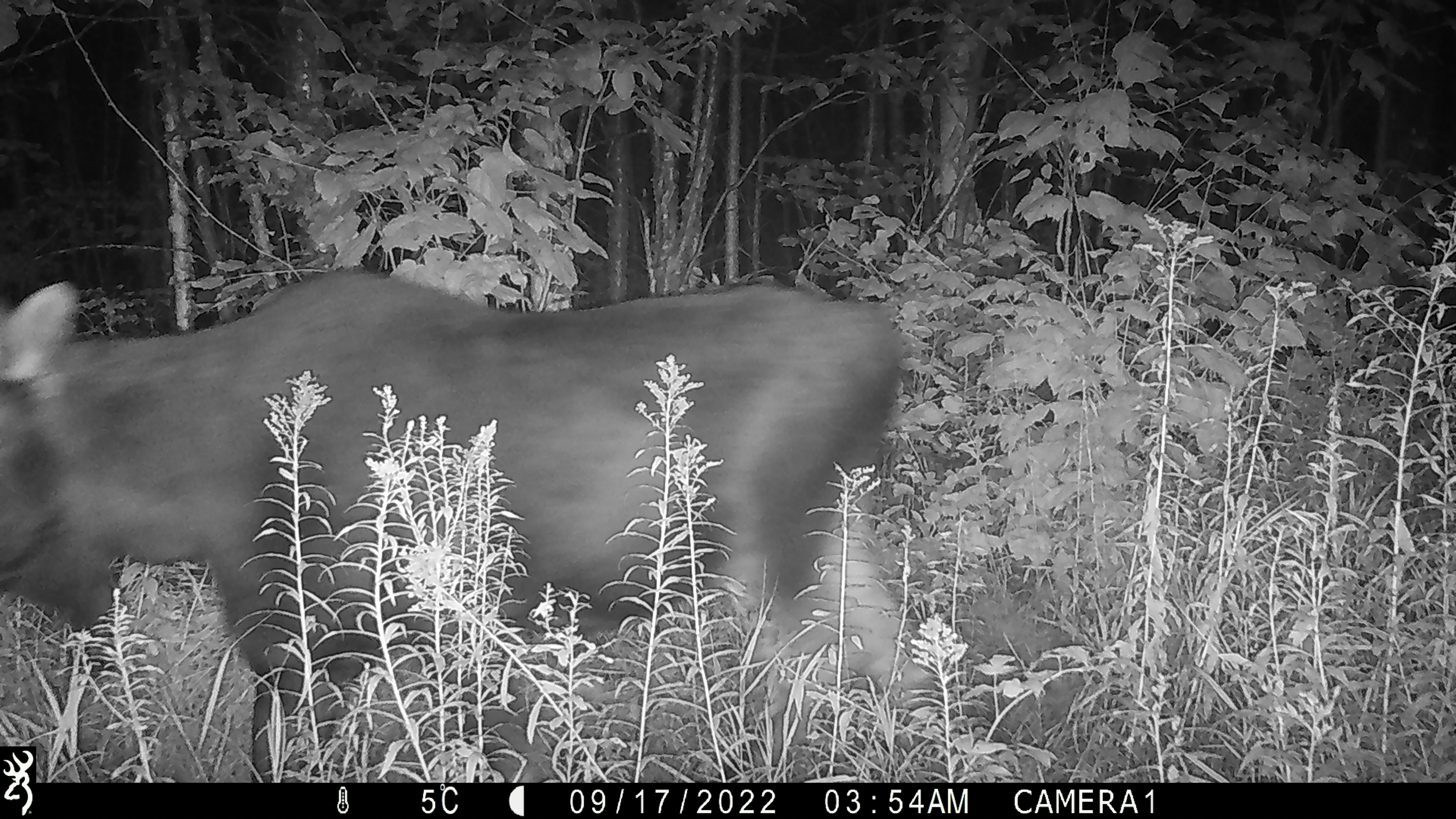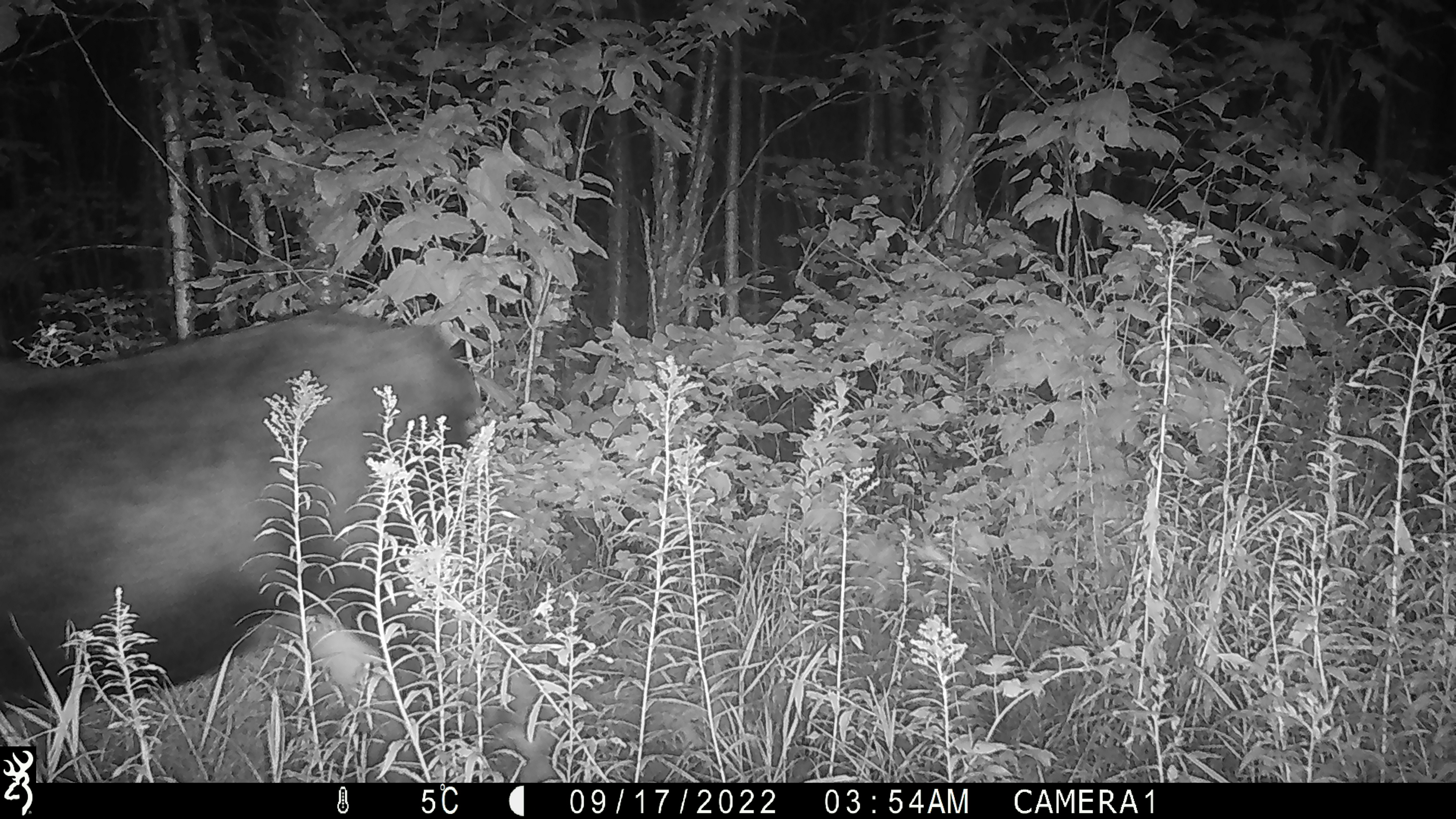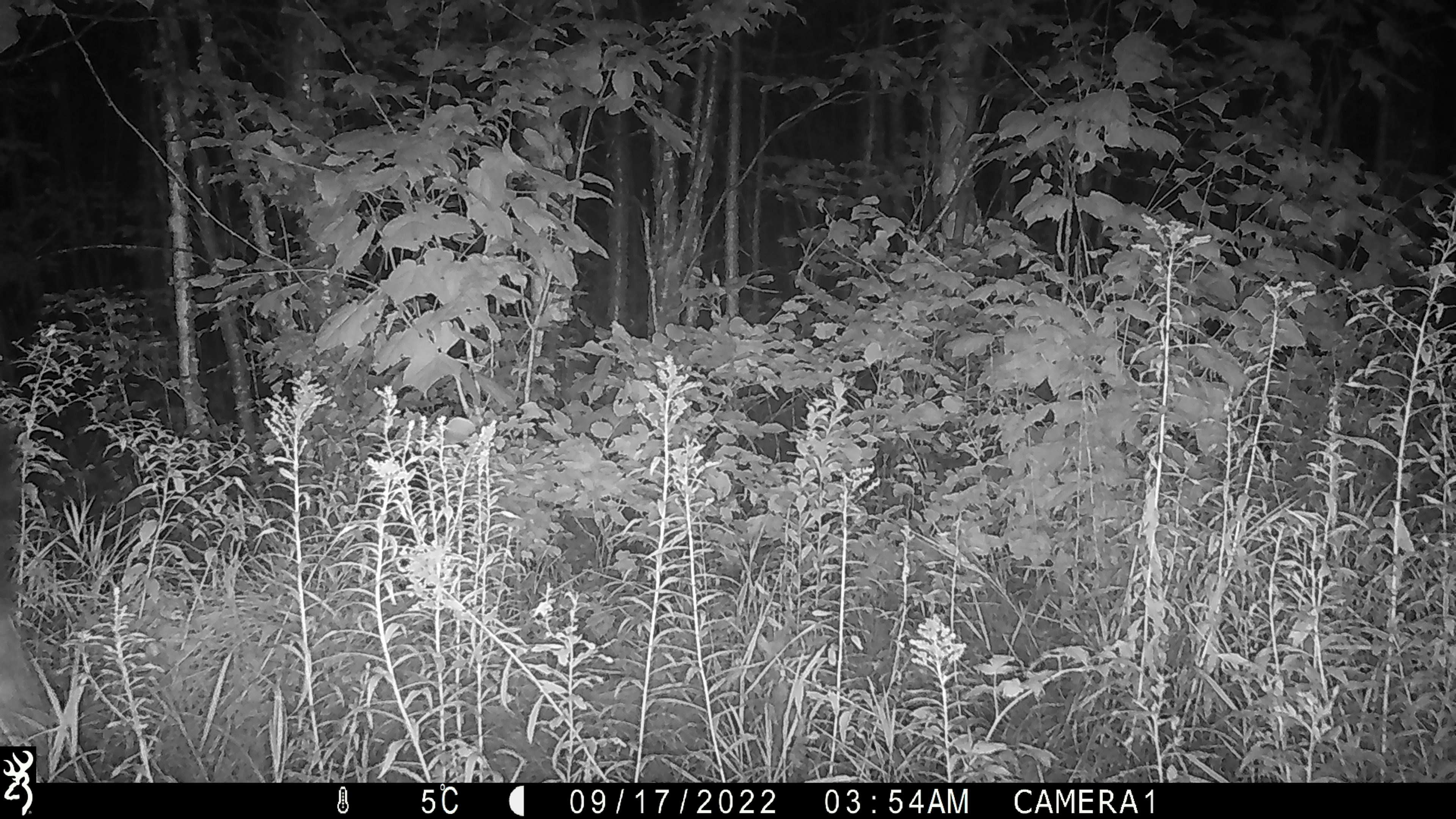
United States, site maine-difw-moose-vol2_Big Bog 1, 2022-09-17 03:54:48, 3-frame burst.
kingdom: Animalia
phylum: Chordata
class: Mammalia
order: Artiodactyla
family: Cervidae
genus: Alces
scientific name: Alces alces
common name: moose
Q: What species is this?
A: Moose (Alces alces).